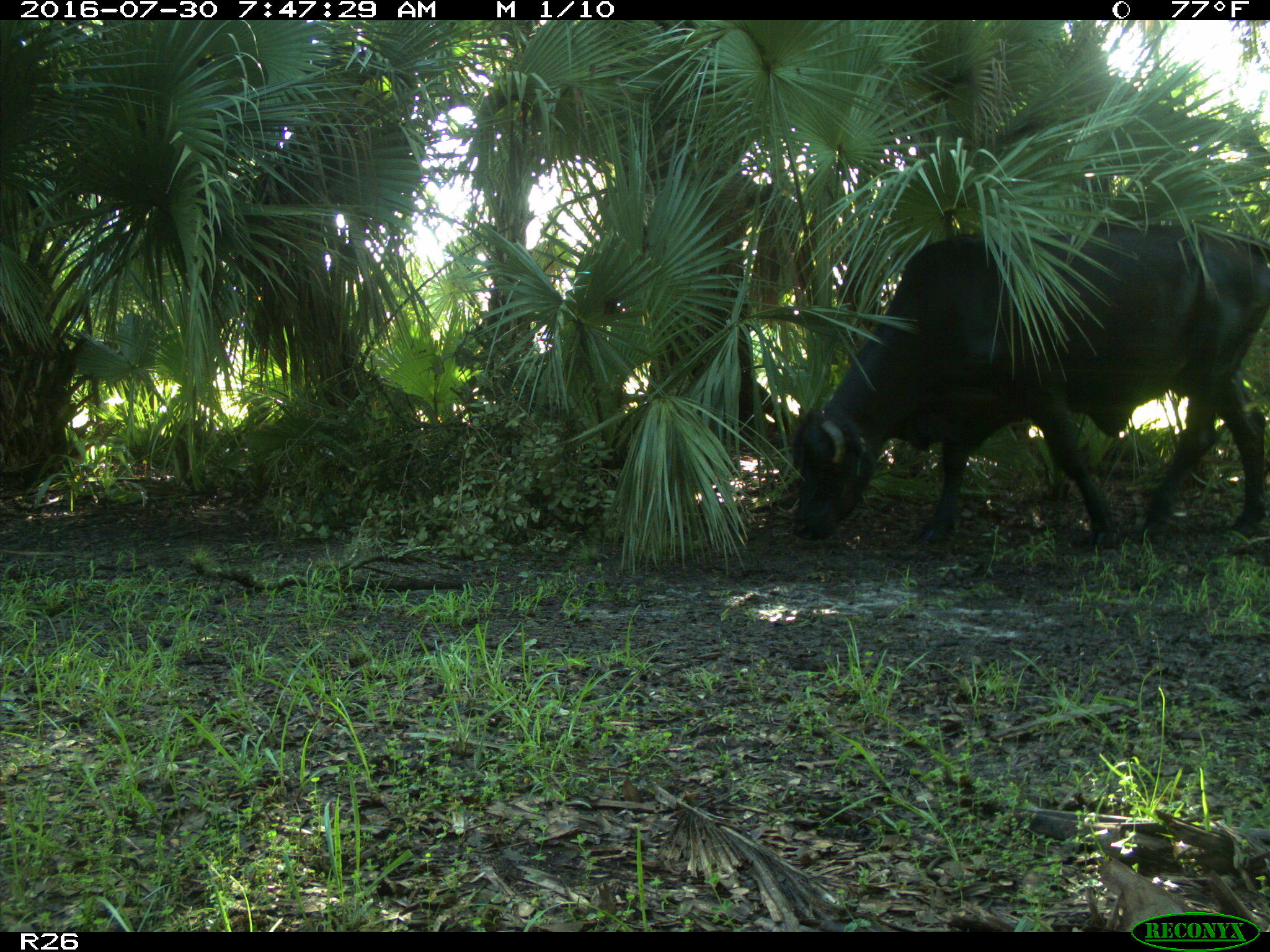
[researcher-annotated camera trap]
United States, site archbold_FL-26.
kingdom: Animalia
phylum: Chordata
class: Mammalia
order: Artiodactyla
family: Bovidae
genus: Bos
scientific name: Bos taurus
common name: domestic cow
Bos taurus (domestic cow).